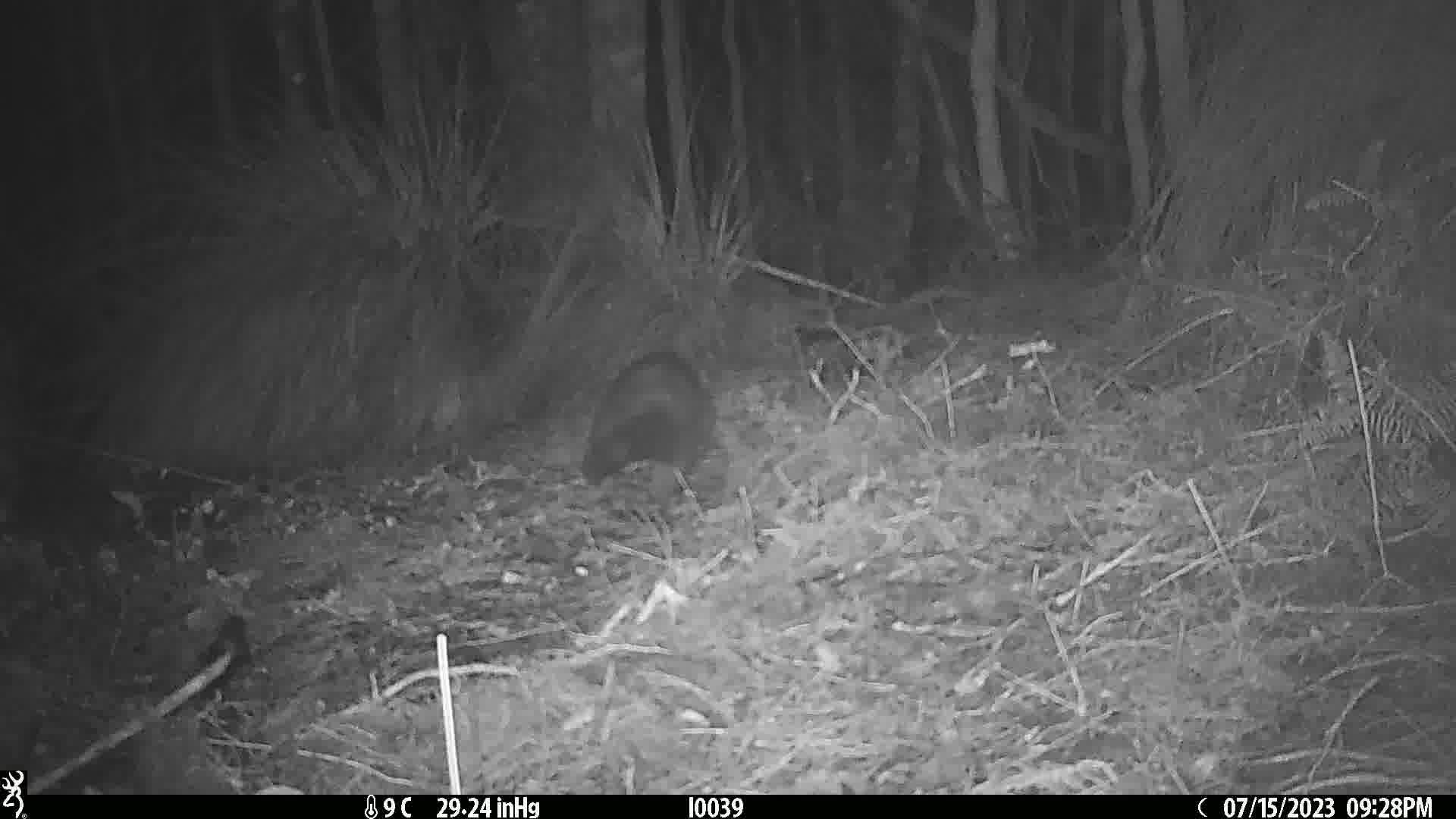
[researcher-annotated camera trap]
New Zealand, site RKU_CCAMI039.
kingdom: Animalia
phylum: Chordata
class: Mammalia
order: Diprotodontia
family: Phalangeridae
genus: Trichosurus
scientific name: Trichosurus vulpecula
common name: common brushtail possum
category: possum